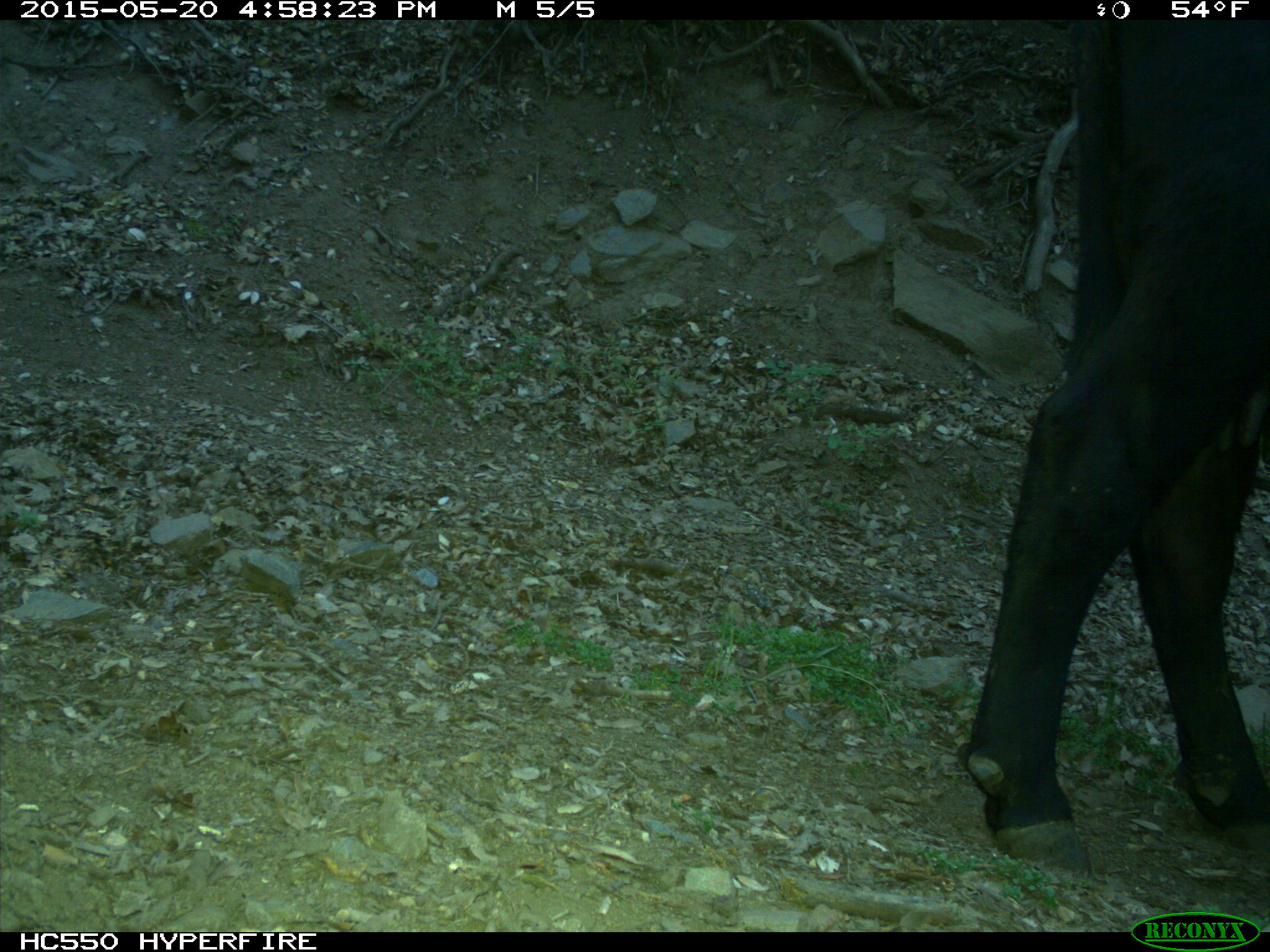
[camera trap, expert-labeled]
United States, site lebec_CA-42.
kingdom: Animalia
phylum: Chordata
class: Mammalia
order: Artiodactyla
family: Bovidae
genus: Bos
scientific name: Bos taurus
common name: domestic cow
Bos taurus (domestic cow).